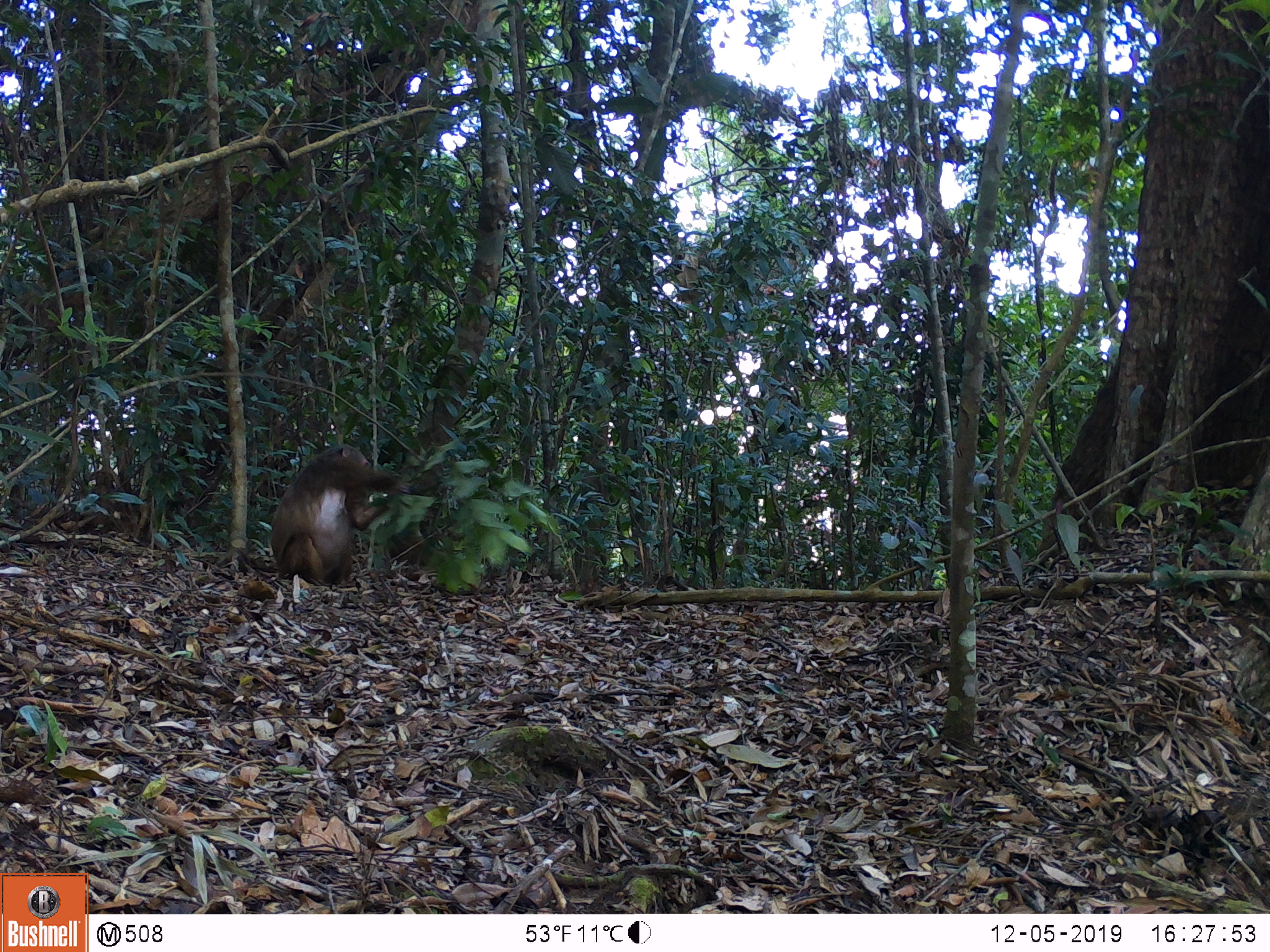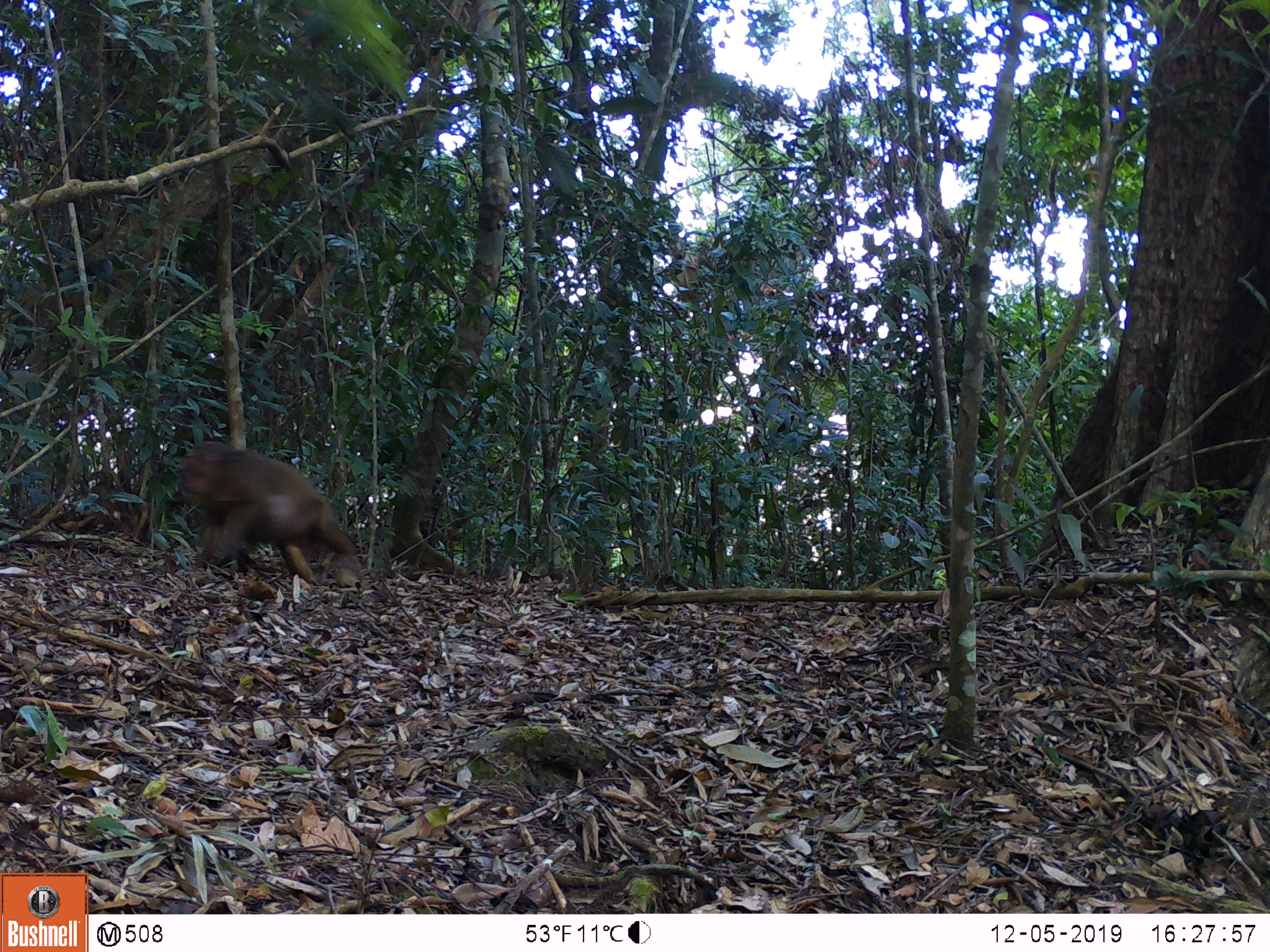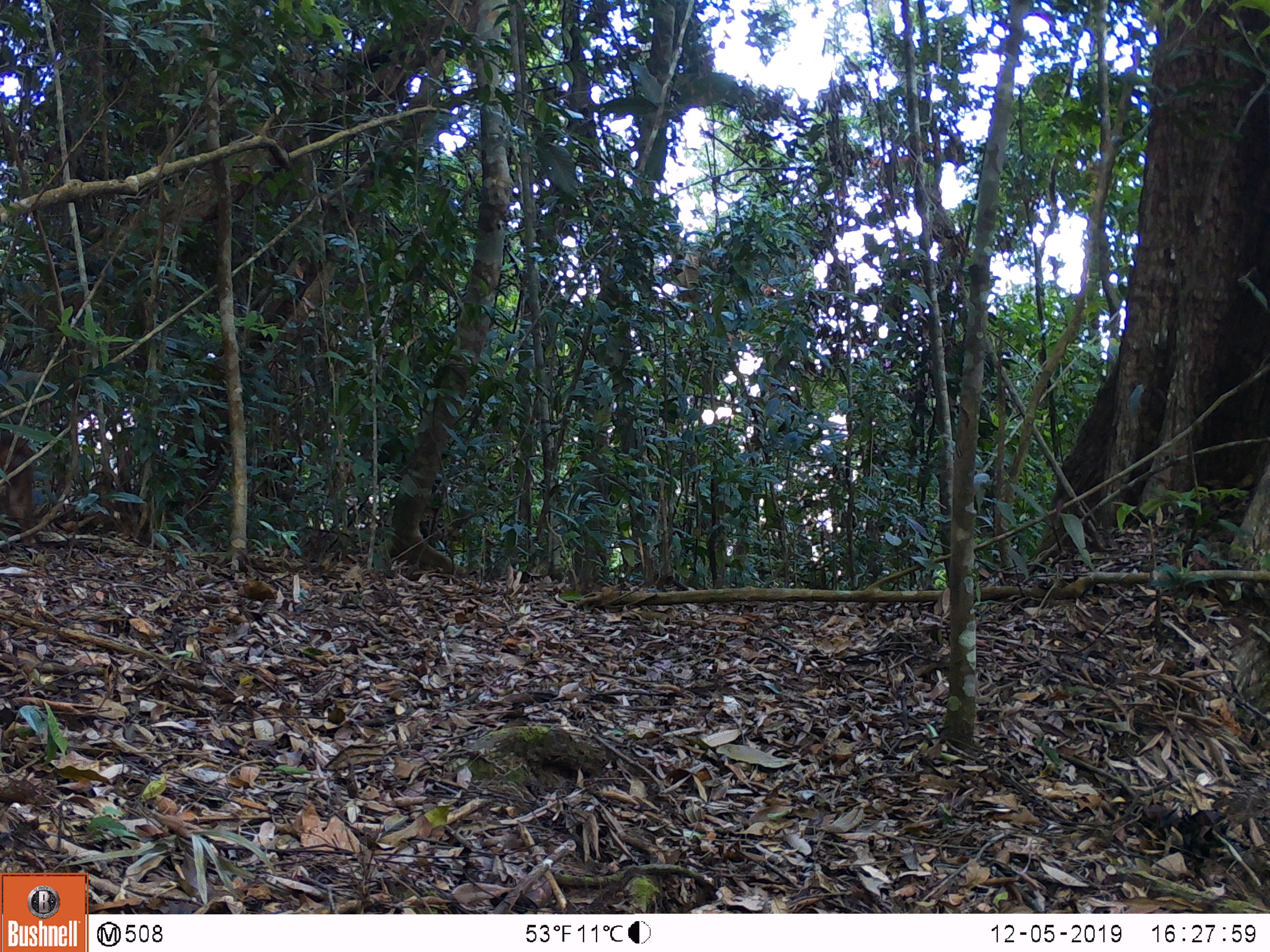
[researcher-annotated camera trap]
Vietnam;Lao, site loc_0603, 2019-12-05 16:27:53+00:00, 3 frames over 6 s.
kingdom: Animalia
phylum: Chordata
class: Mammalia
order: Primates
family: Cercopithecidae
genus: Macaca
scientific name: Macaca arctoides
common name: stump-tailed macaque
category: stump tailed macaque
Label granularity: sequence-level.